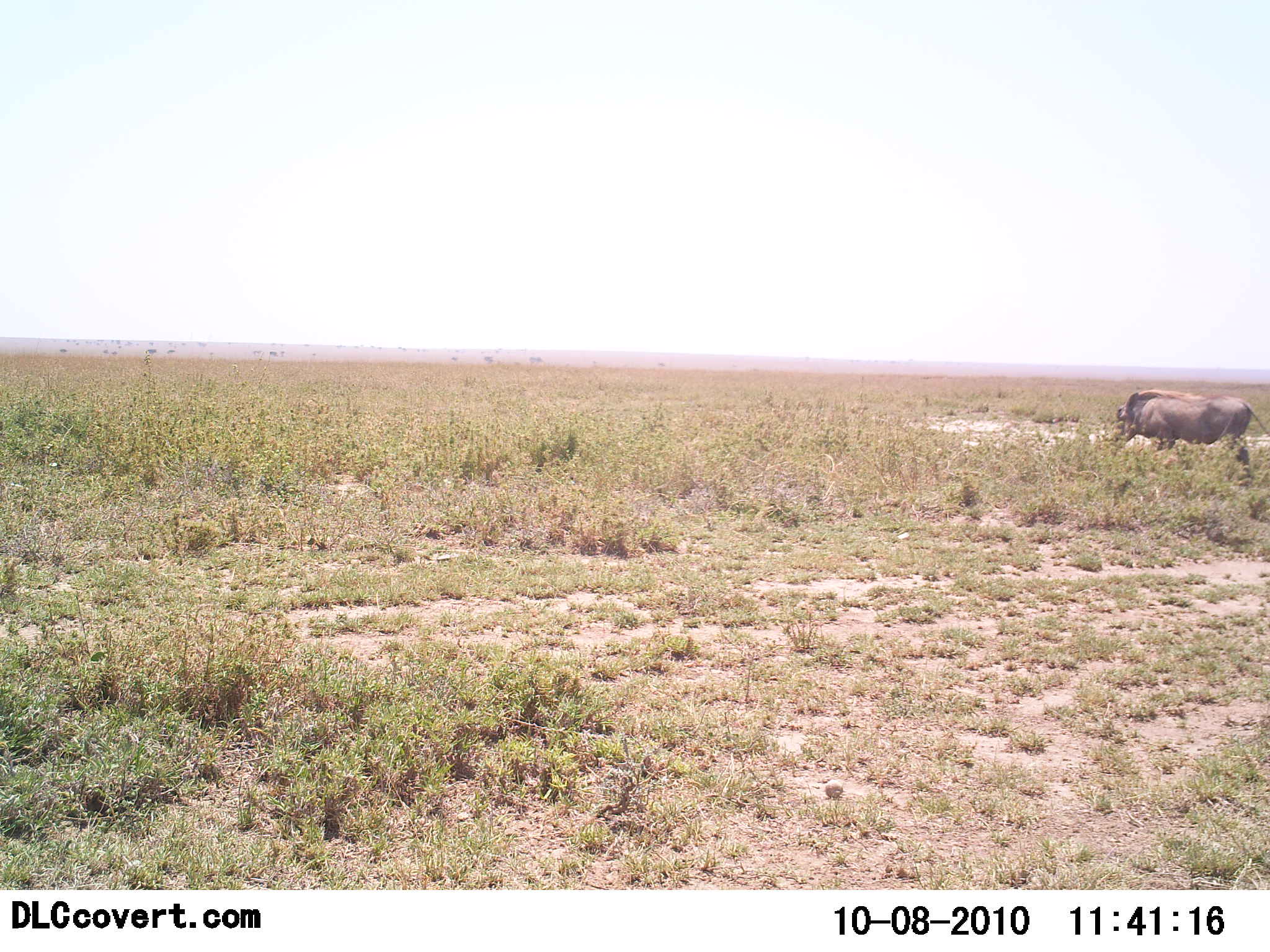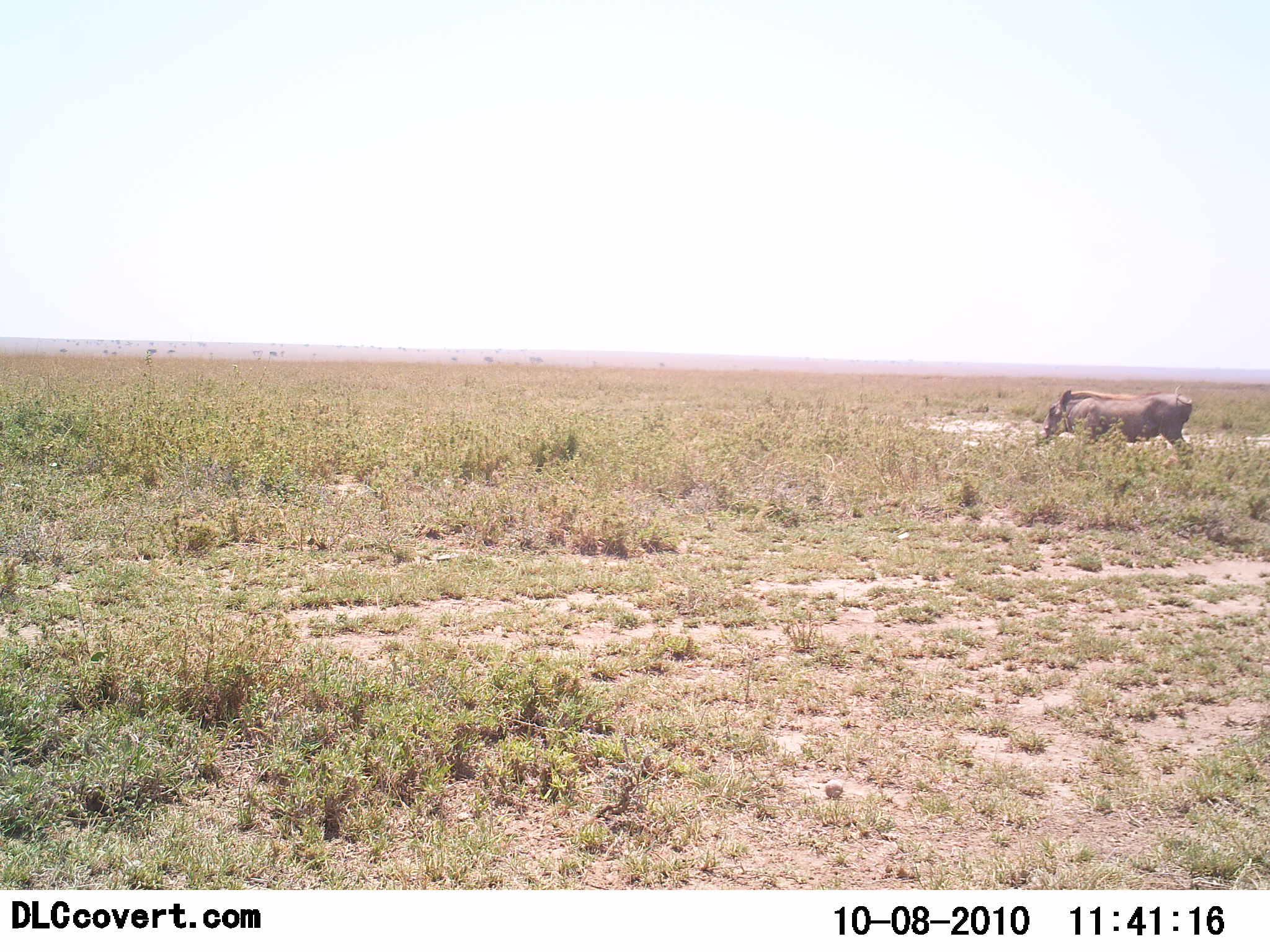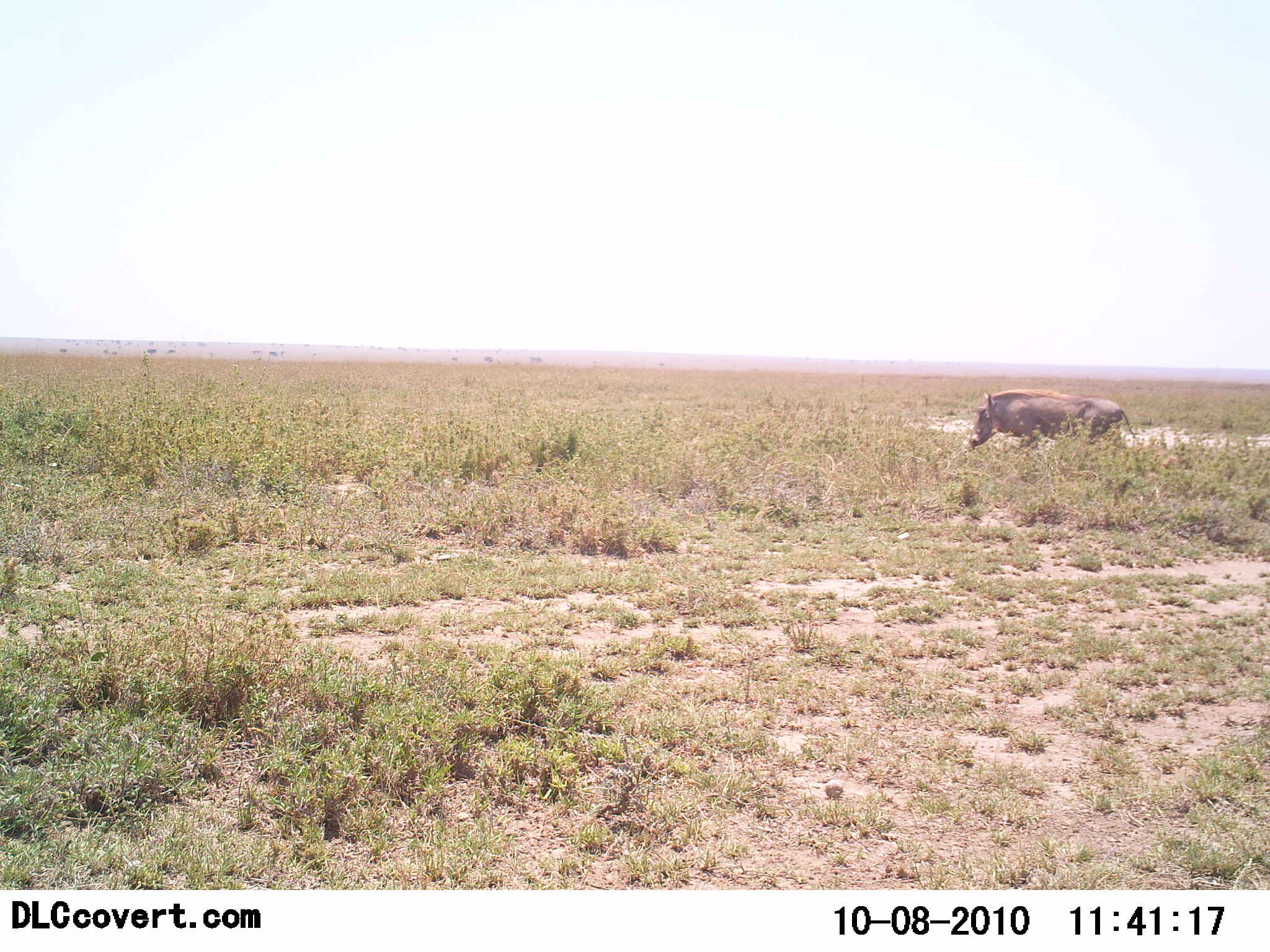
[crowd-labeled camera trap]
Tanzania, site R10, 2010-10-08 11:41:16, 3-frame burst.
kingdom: Animalia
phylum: Chordata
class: Mammalia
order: Artiodactyla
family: Suidae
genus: Phacochoerus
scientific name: Phacochoerus africanus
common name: warthog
Warthog (Phacochoerus africanus), count 1. Behavior (volunteer vote fractions): standing 11%, resting 0%, moving 89%, interacting 0%. Young present (vote fraction): 0%. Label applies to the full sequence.